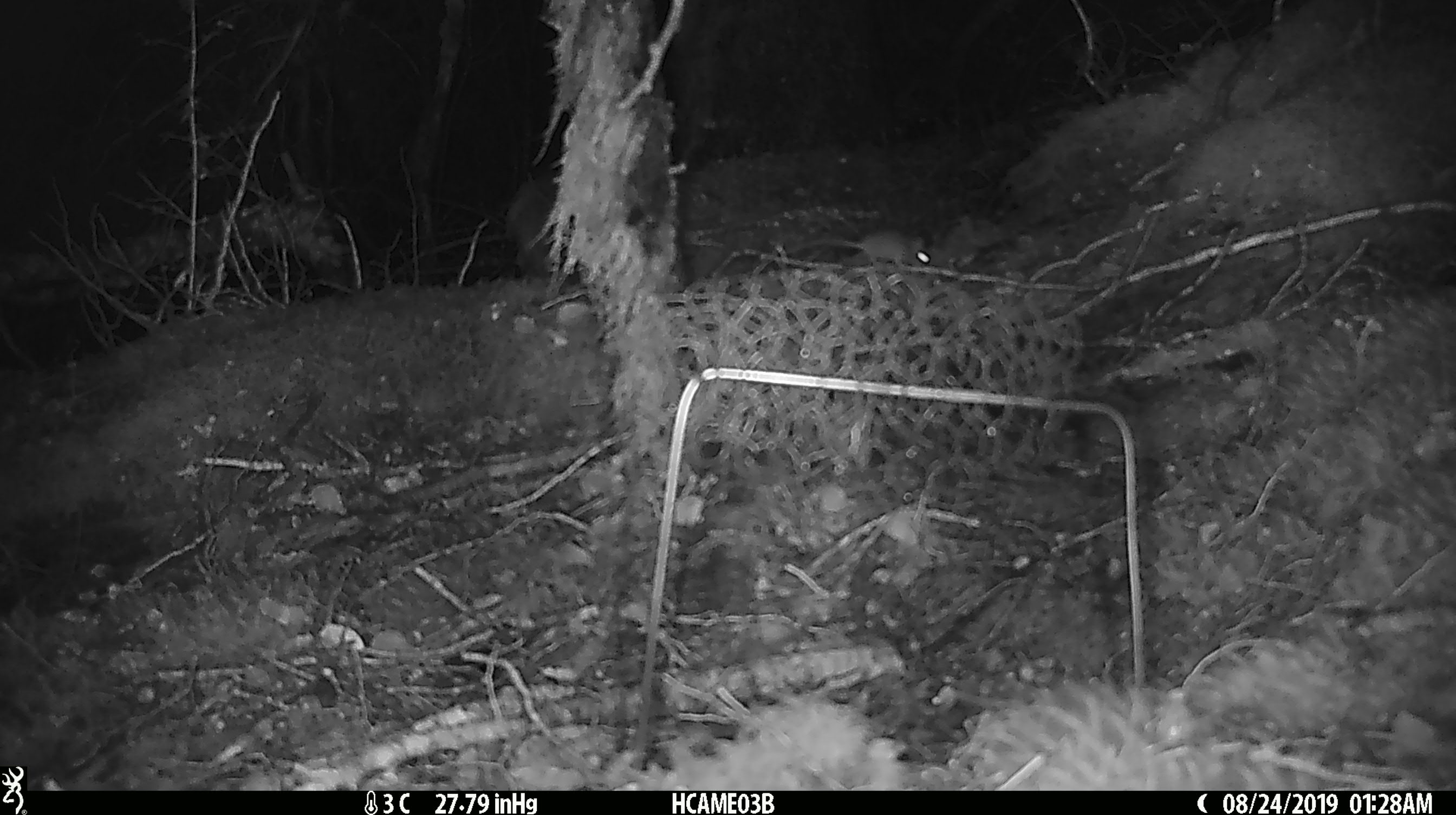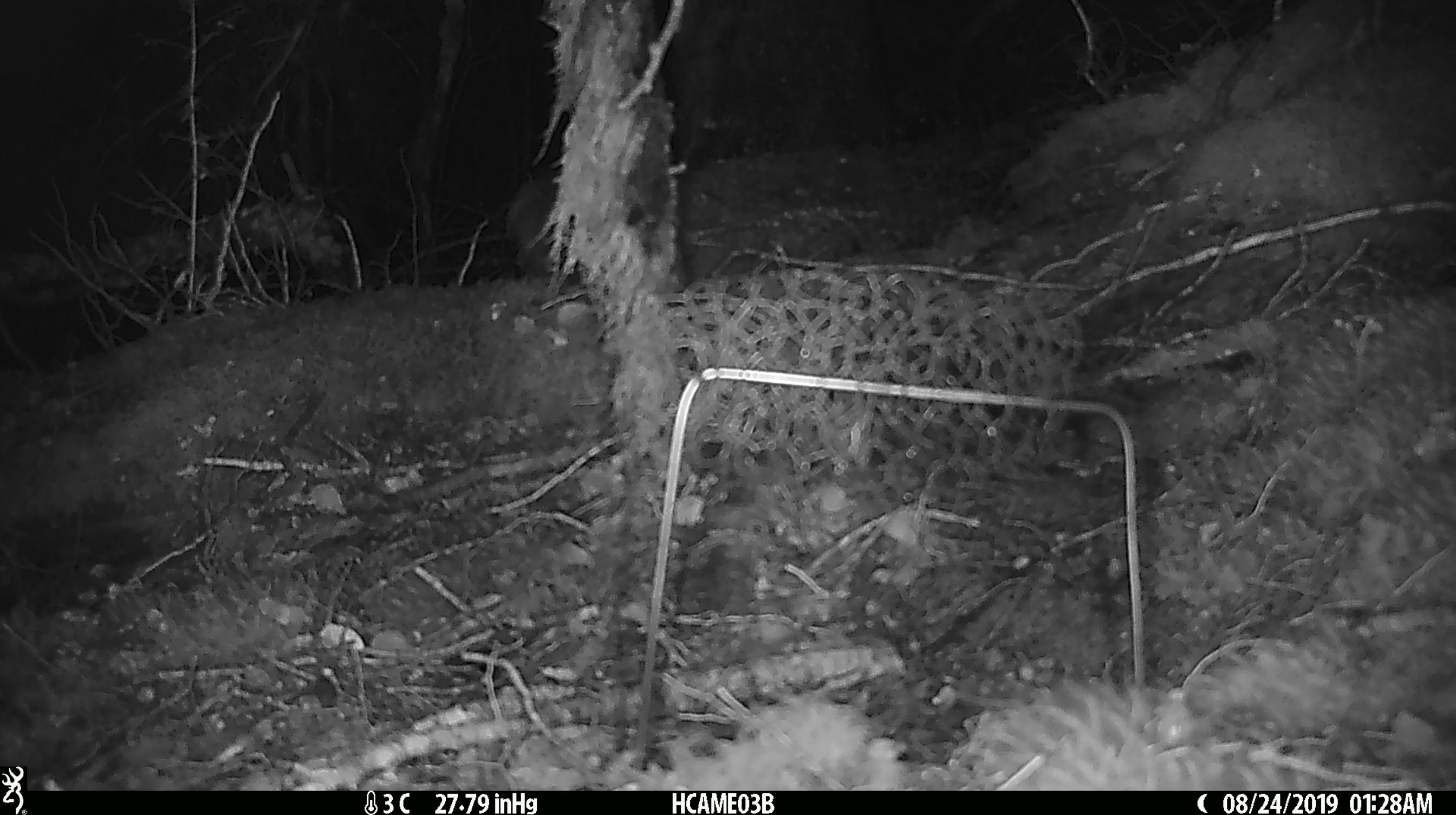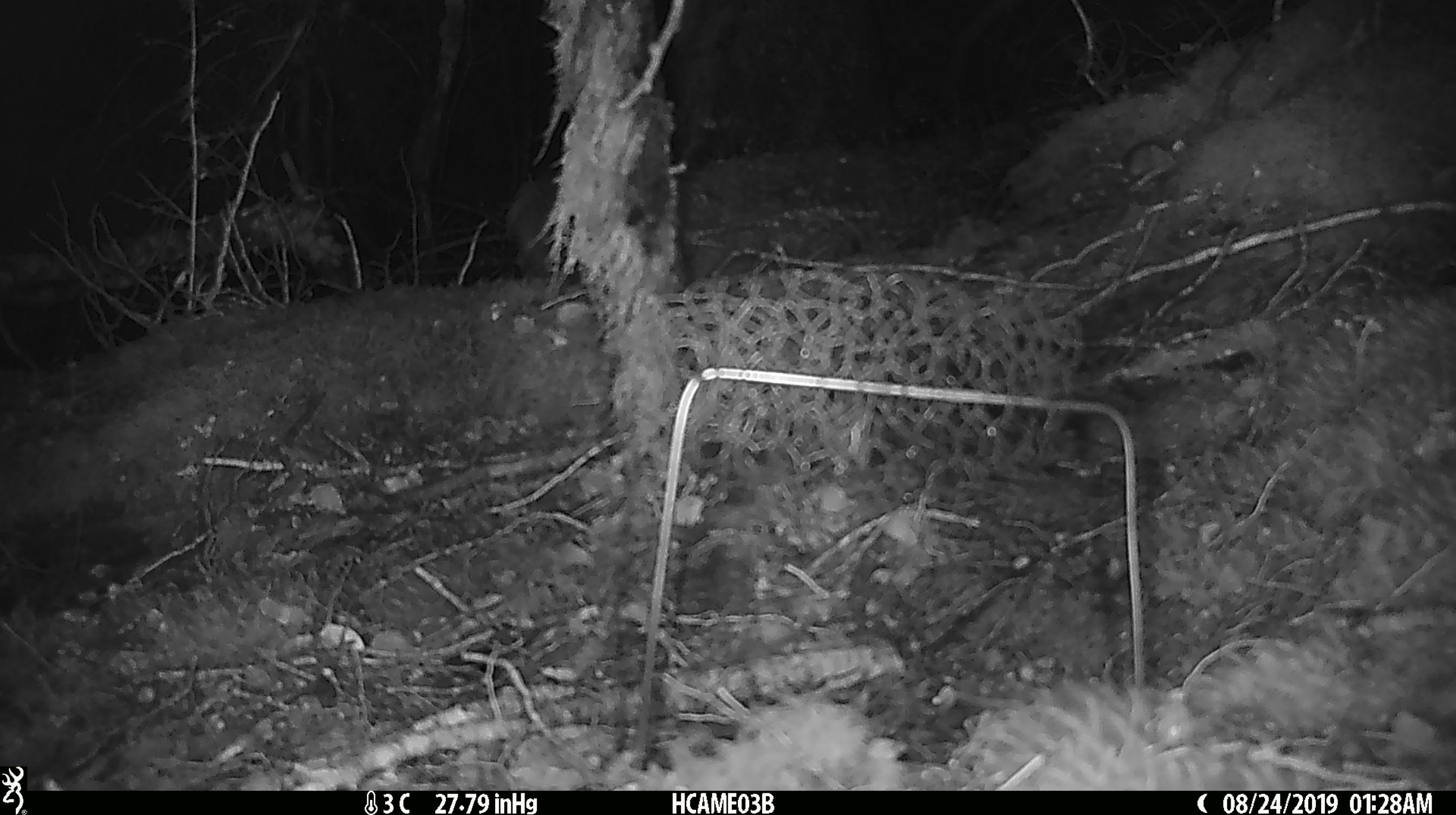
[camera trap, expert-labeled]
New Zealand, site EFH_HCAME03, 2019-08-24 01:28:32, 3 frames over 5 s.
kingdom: Animalia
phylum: Chordata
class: Mammalia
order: Rodentia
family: Muridae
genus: Mus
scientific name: Mus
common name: mouse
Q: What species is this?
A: Mouse (Mus).